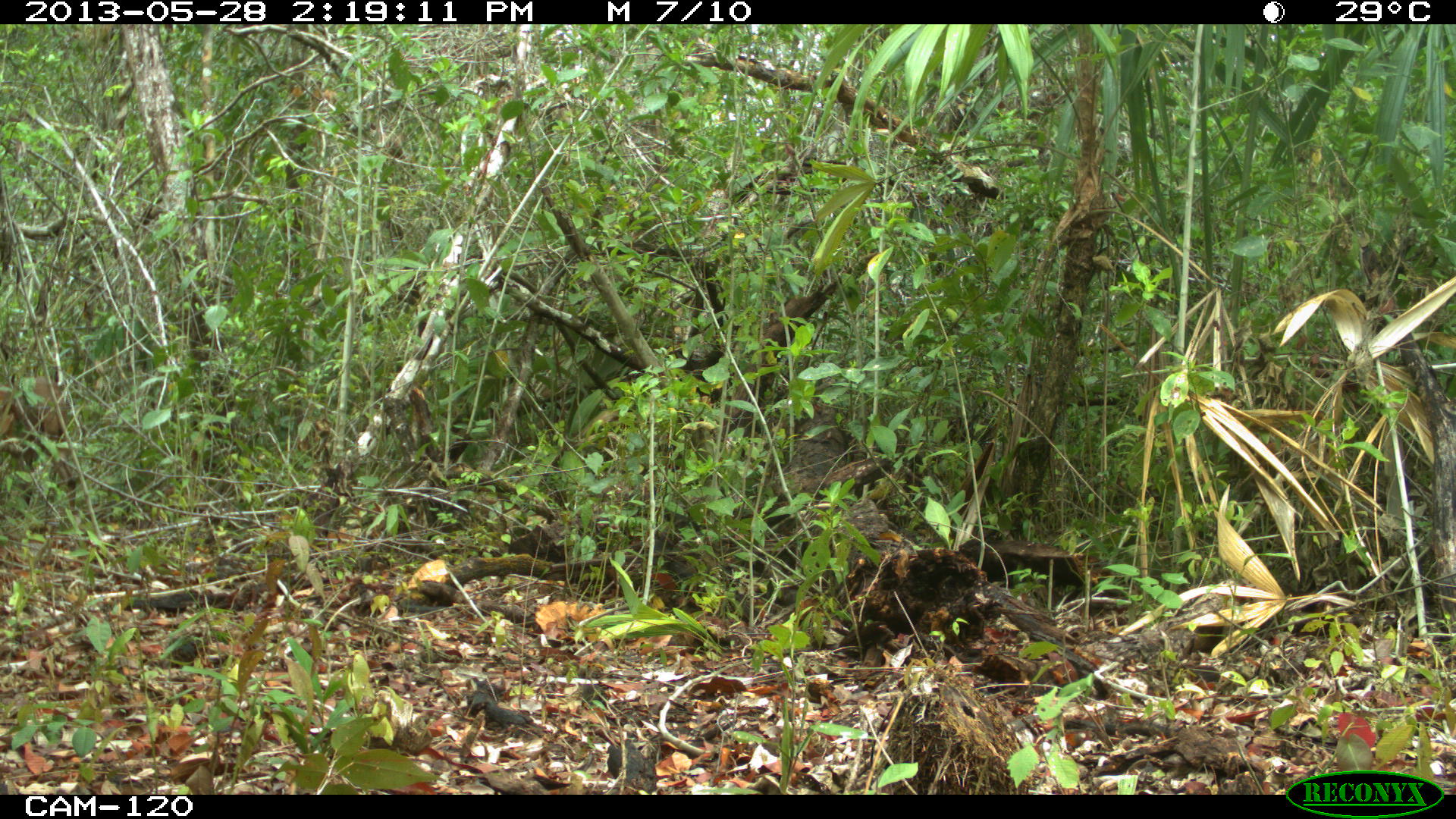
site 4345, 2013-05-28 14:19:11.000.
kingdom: Animalia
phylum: Chordata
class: Mammalia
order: Artiodactyla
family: Cervidae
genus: Odocoileus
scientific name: Odocoileus pandora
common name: yucatán brown brocket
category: mazama pandora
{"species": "mazama pandora (yucatán brown brocket) (Odocoileus pandora)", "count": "1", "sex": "male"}